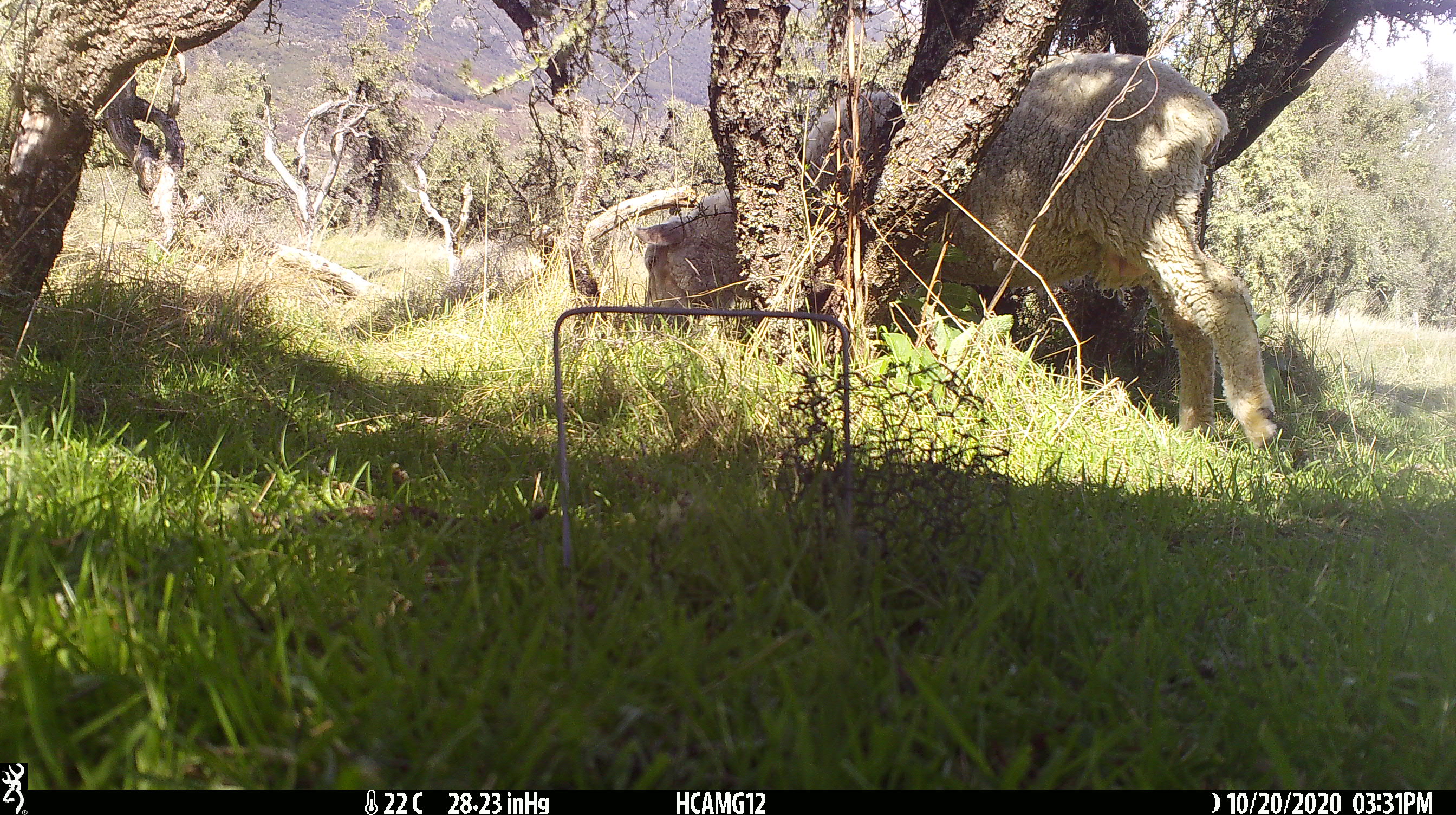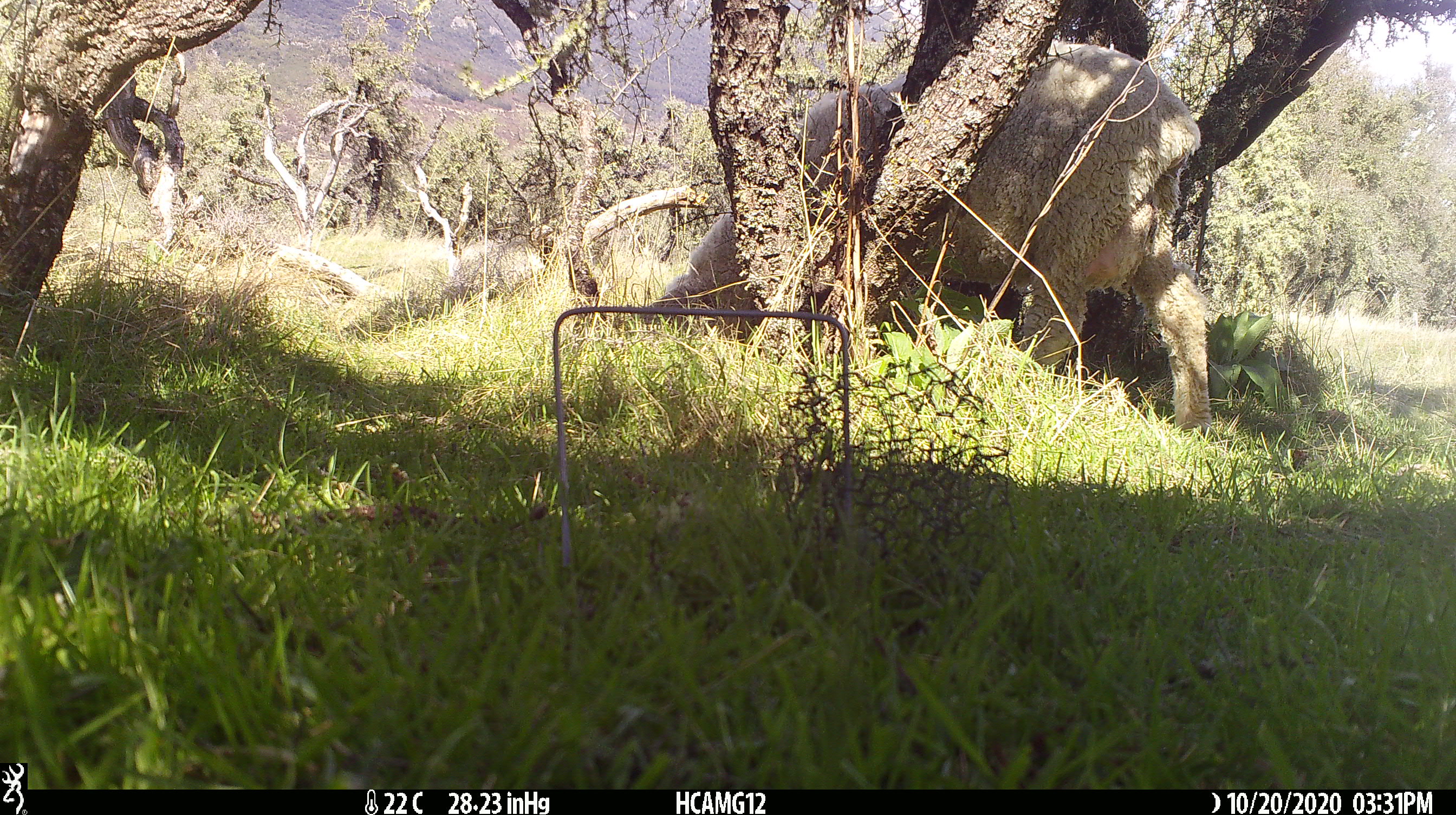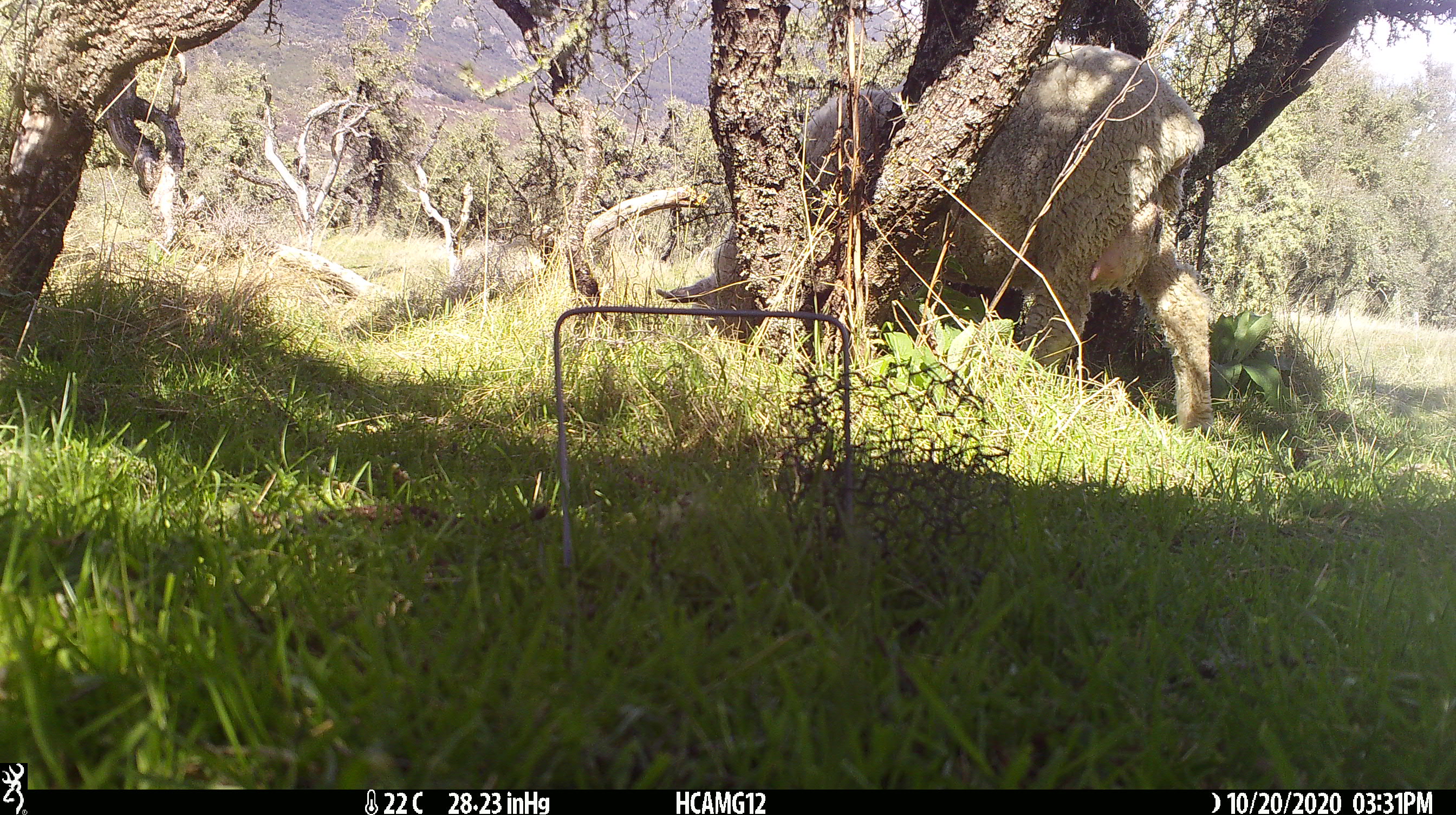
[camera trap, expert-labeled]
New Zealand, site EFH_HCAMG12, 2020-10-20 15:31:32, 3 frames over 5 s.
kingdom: Animalia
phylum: Chordata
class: Mammalia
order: Artiodactyla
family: Bovidae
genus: Ovis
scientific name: Ovis aries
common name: domestic sheep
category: sheep